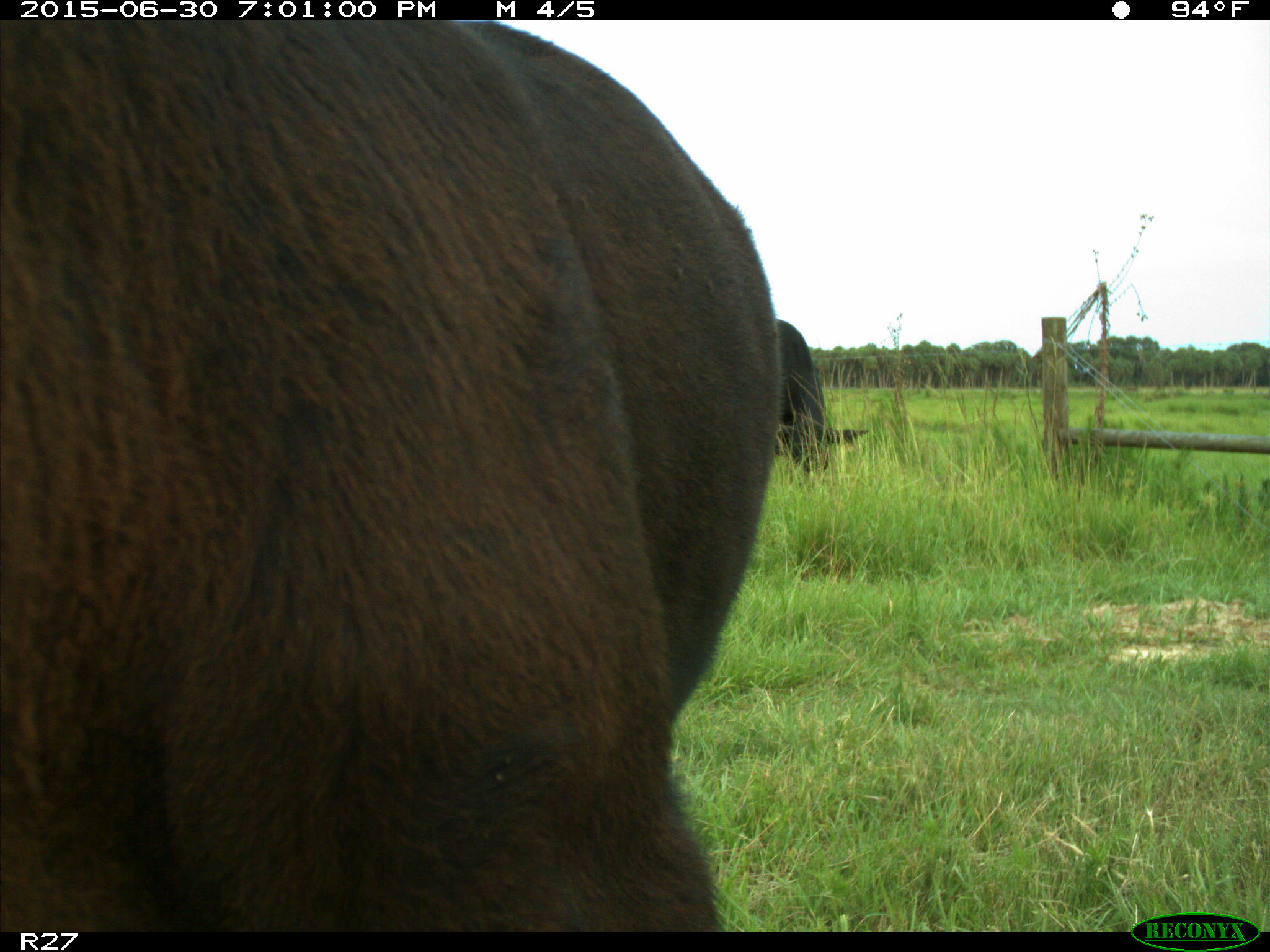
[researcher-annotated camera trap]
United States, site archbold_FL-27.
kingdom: Animalia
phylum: Chordata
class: Mammalia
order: Artiodactyla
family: Bovidae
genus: Bos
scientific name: Bos taurus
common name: domestic cow